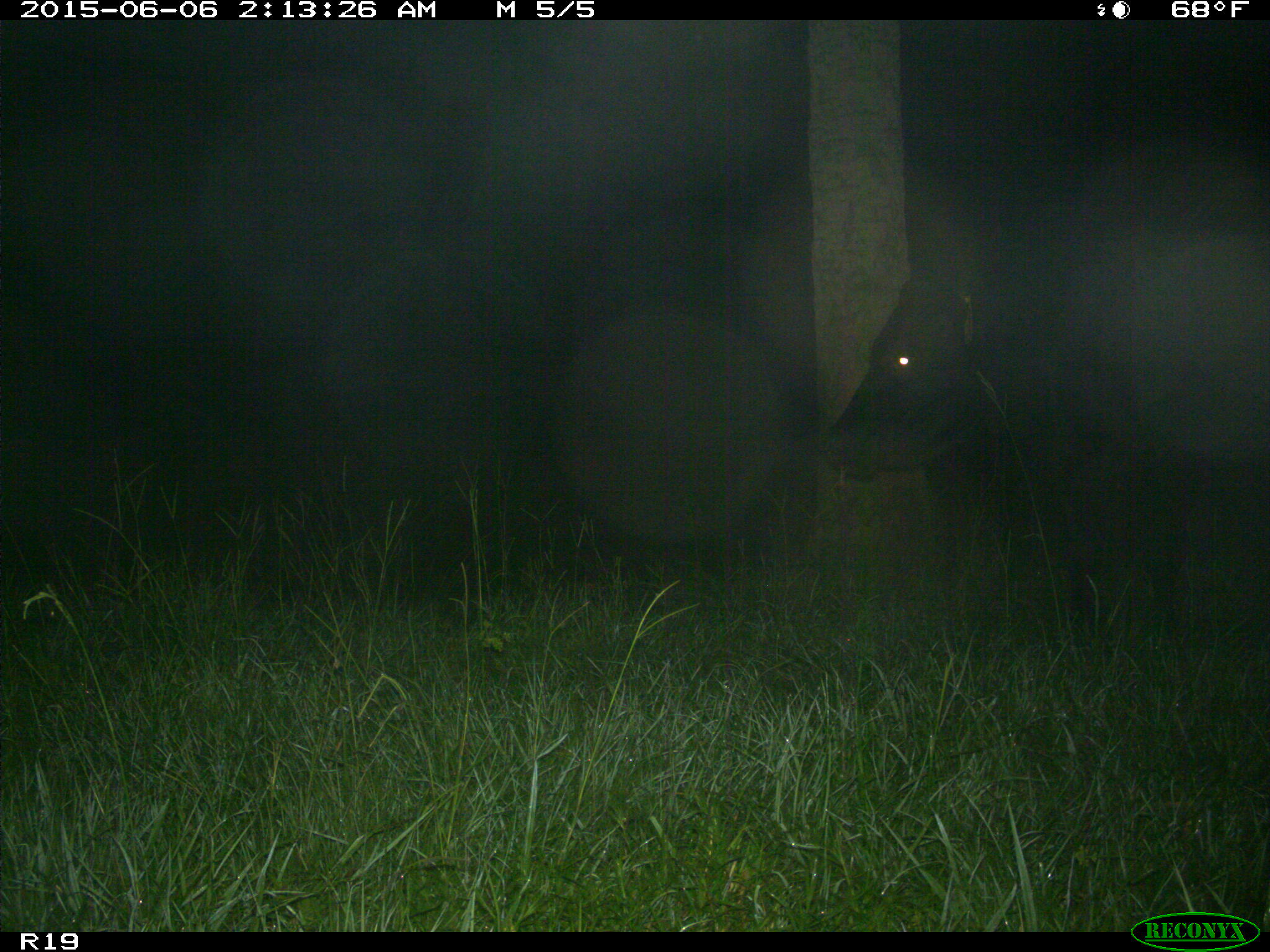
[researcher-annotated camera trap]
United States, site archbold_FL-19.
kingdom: Animalia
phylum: Chordata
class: Mammalia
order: Artiodactyla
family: Bovidae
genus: Bos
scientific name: Bos taurus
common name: domestic cow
Bos taurus (domestic cow).